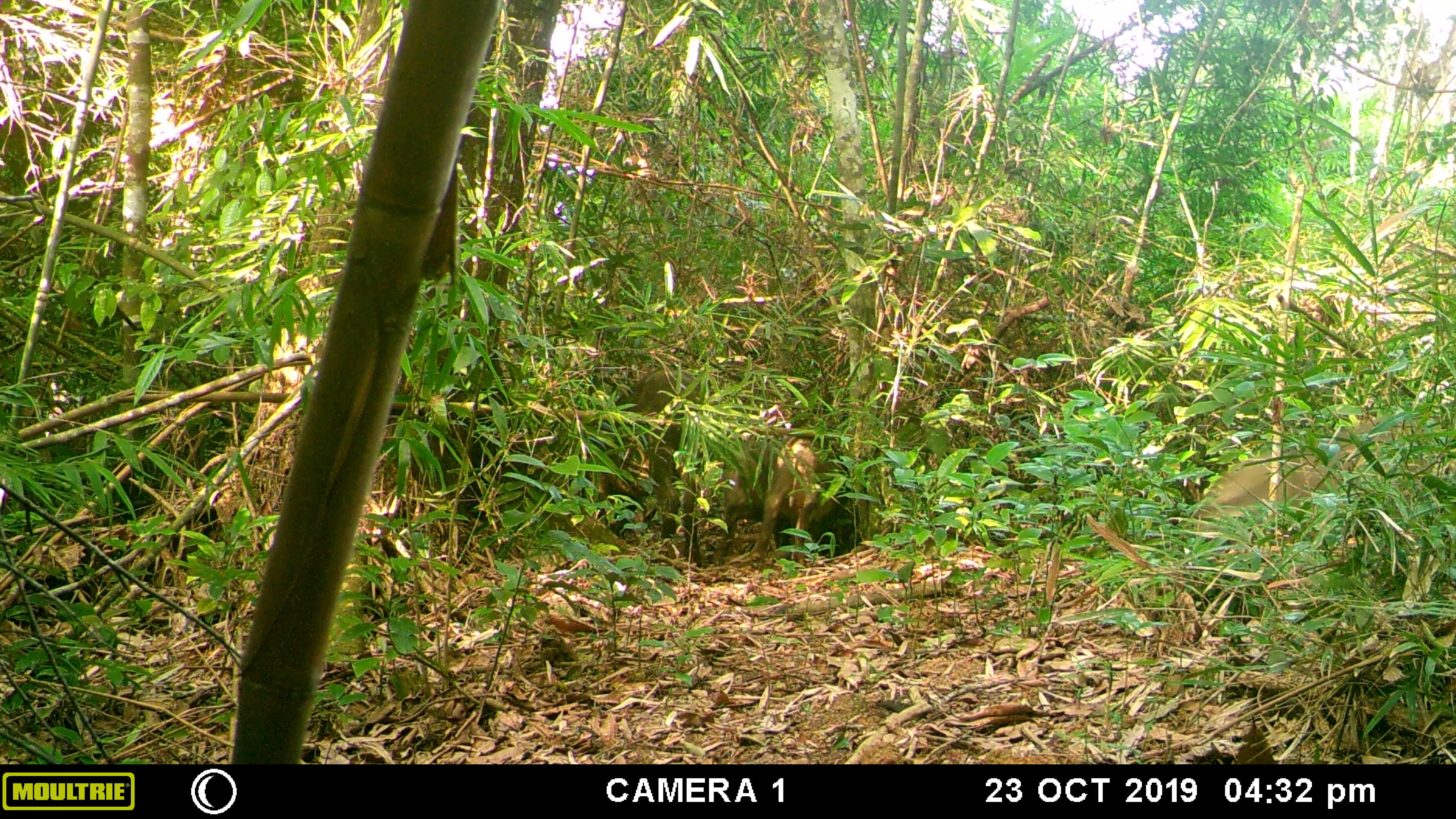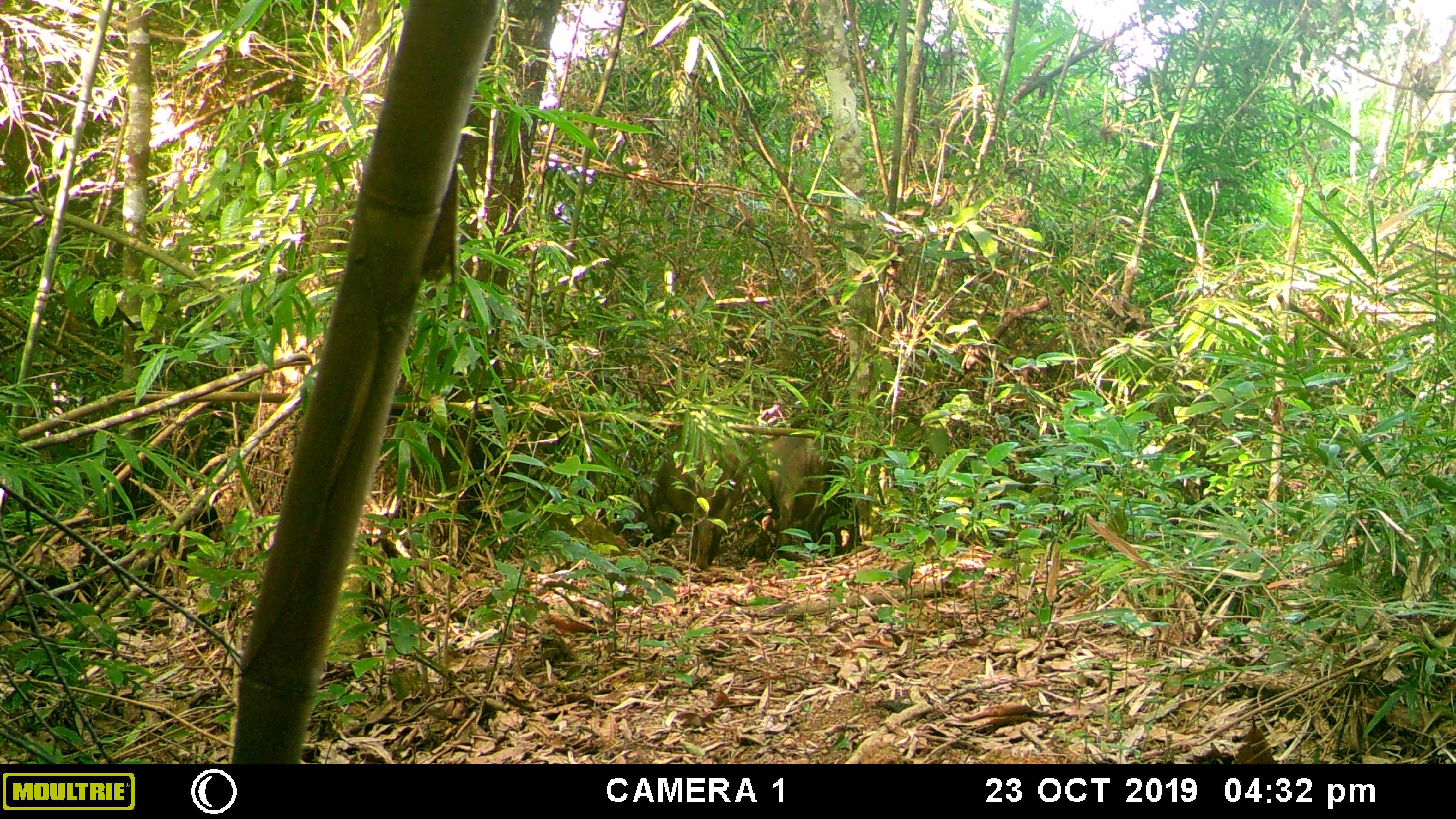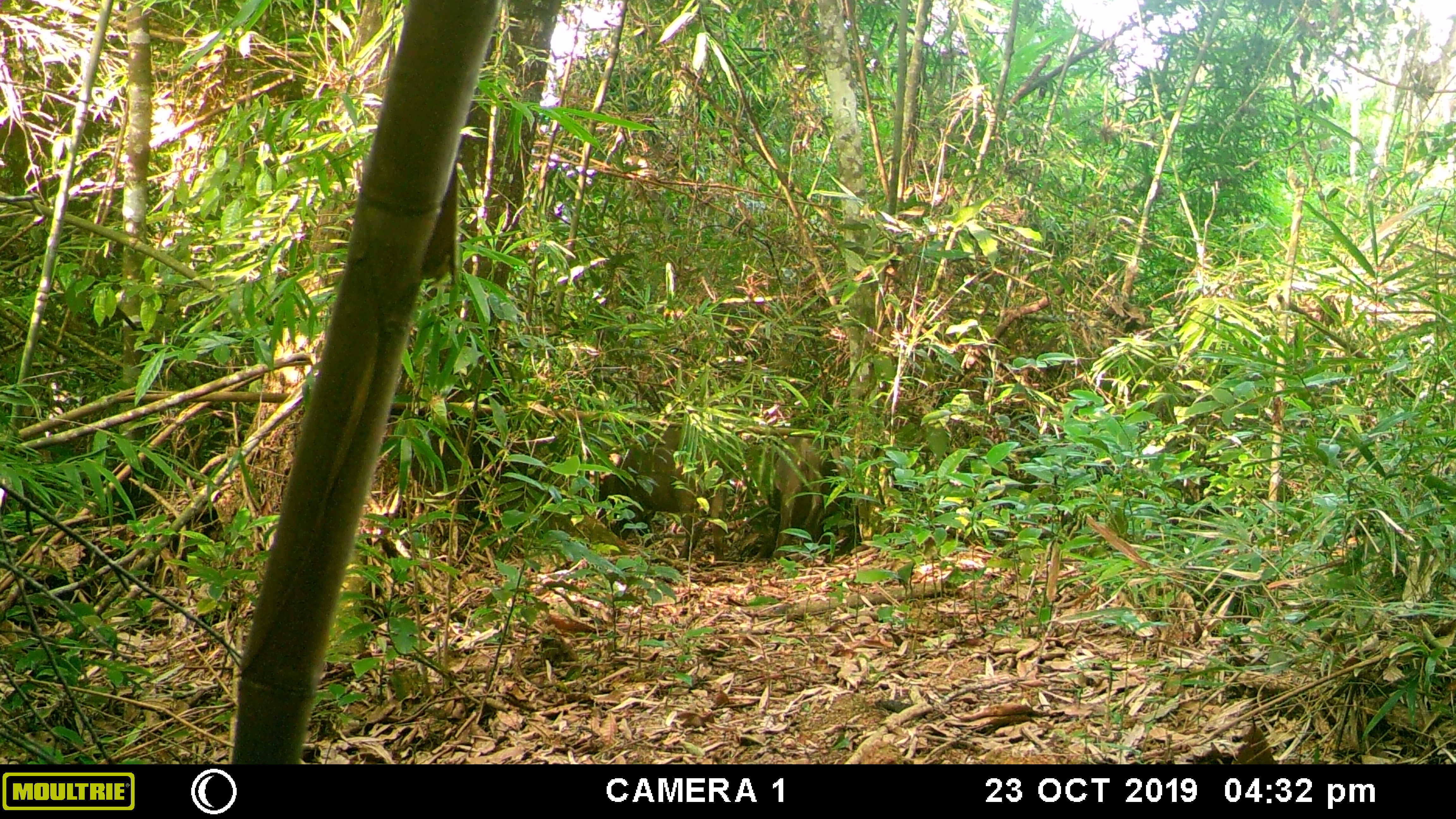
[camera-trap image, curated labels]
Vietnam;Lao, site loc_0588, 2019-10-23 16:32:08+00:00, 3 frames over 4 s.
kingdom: Animalia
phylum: Chordata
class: Mammalia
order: Artiodactyla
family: Suidae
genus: Sus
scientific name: Sus scrofa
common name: eurasian wild pig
Eurasian wild pig (Sus scrofa). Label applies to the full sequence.